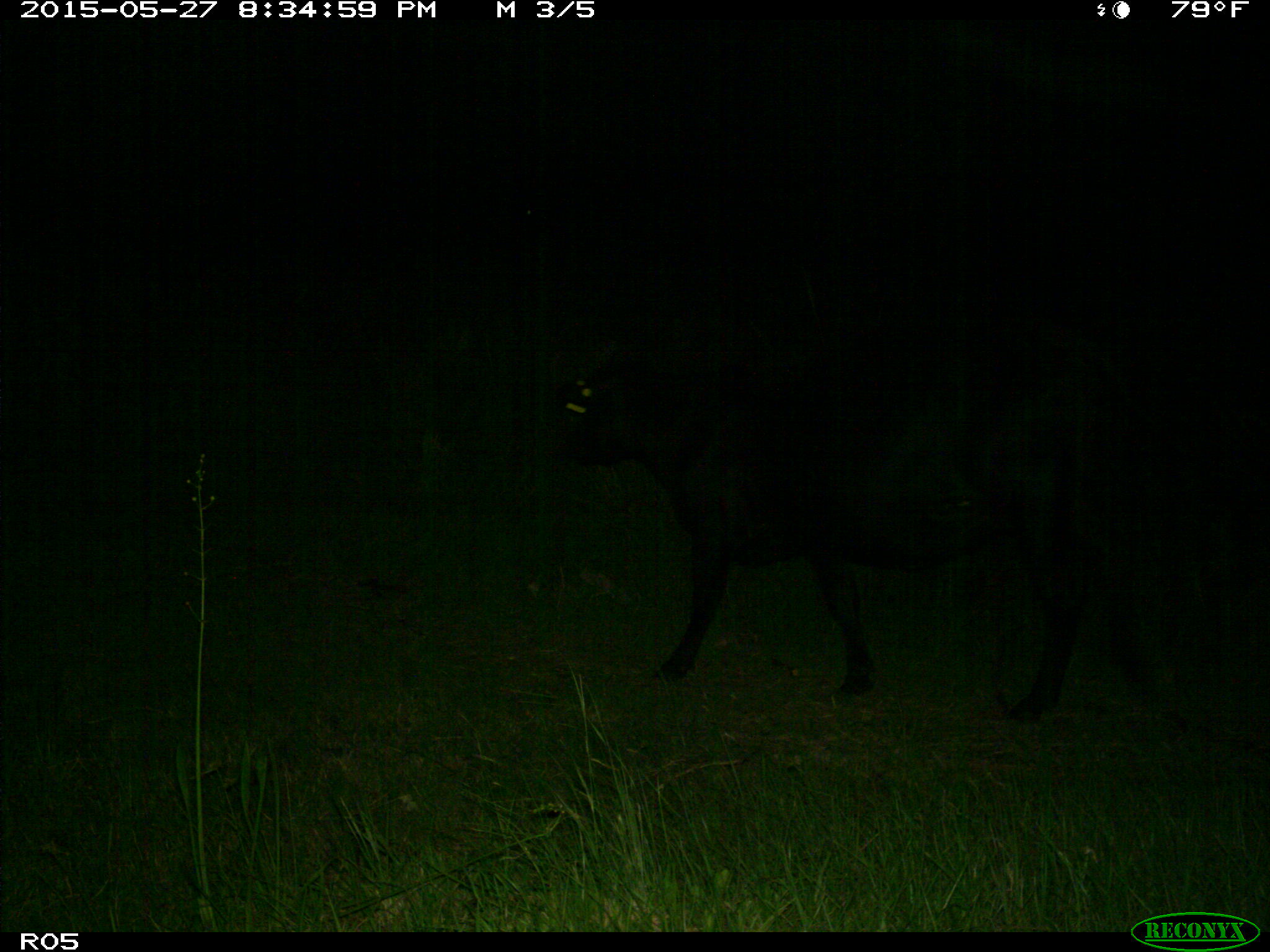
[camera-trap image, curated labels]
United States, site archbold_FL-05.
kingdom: Animalia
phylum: Chordata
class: Mammalia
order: Artiodactyla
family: Bovidae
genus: Bos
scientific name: Bos taurus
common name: domestic cow